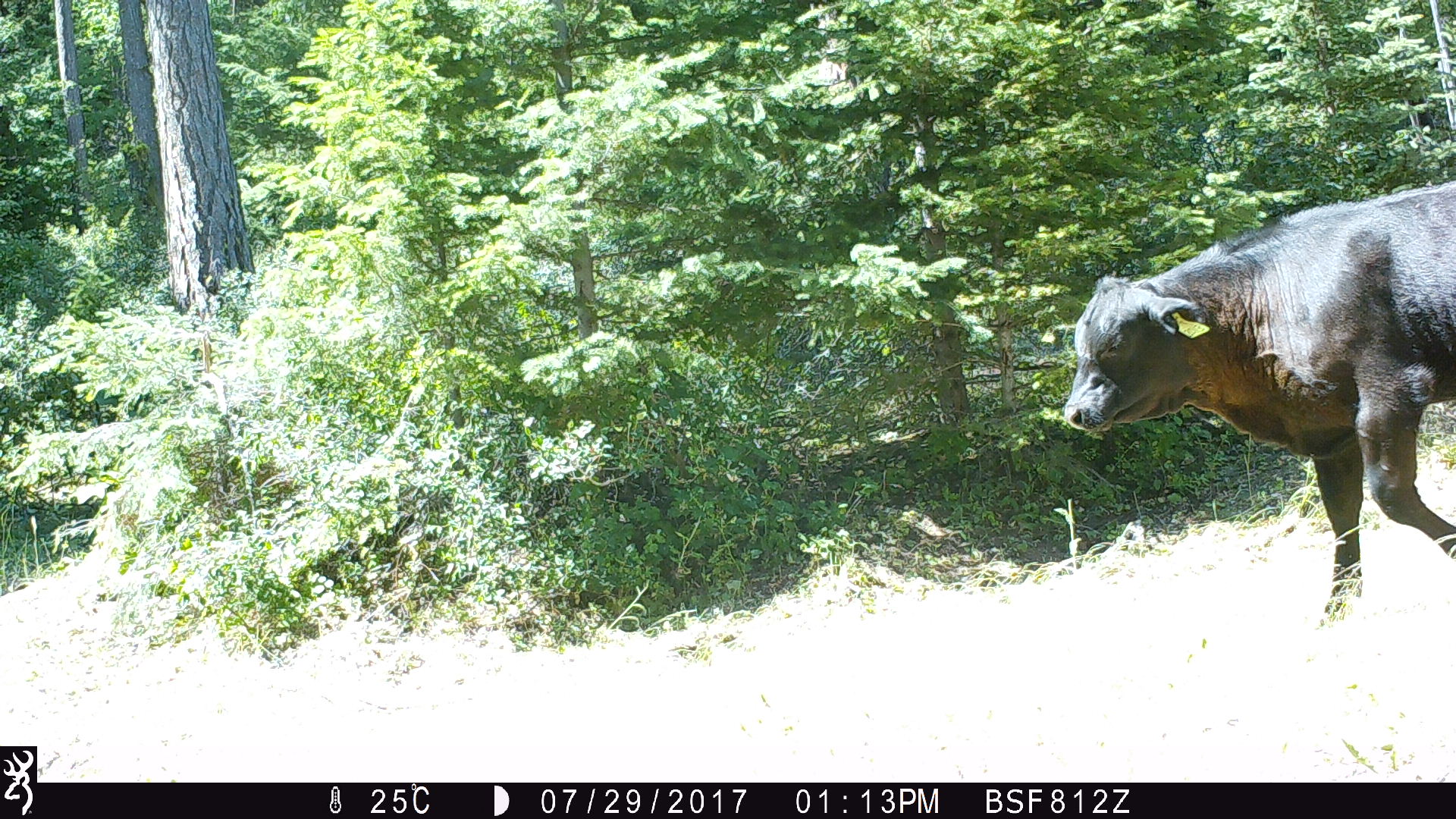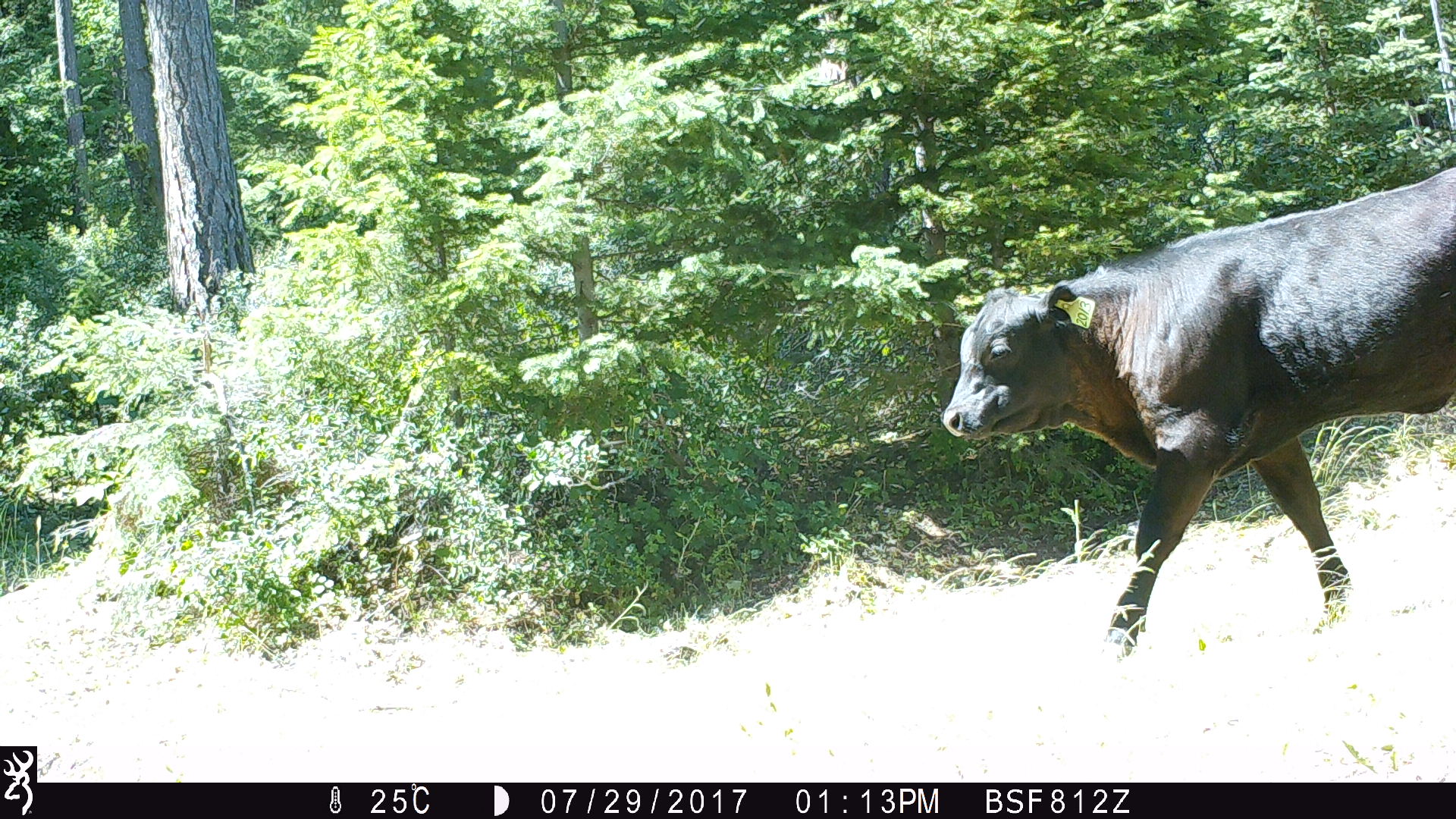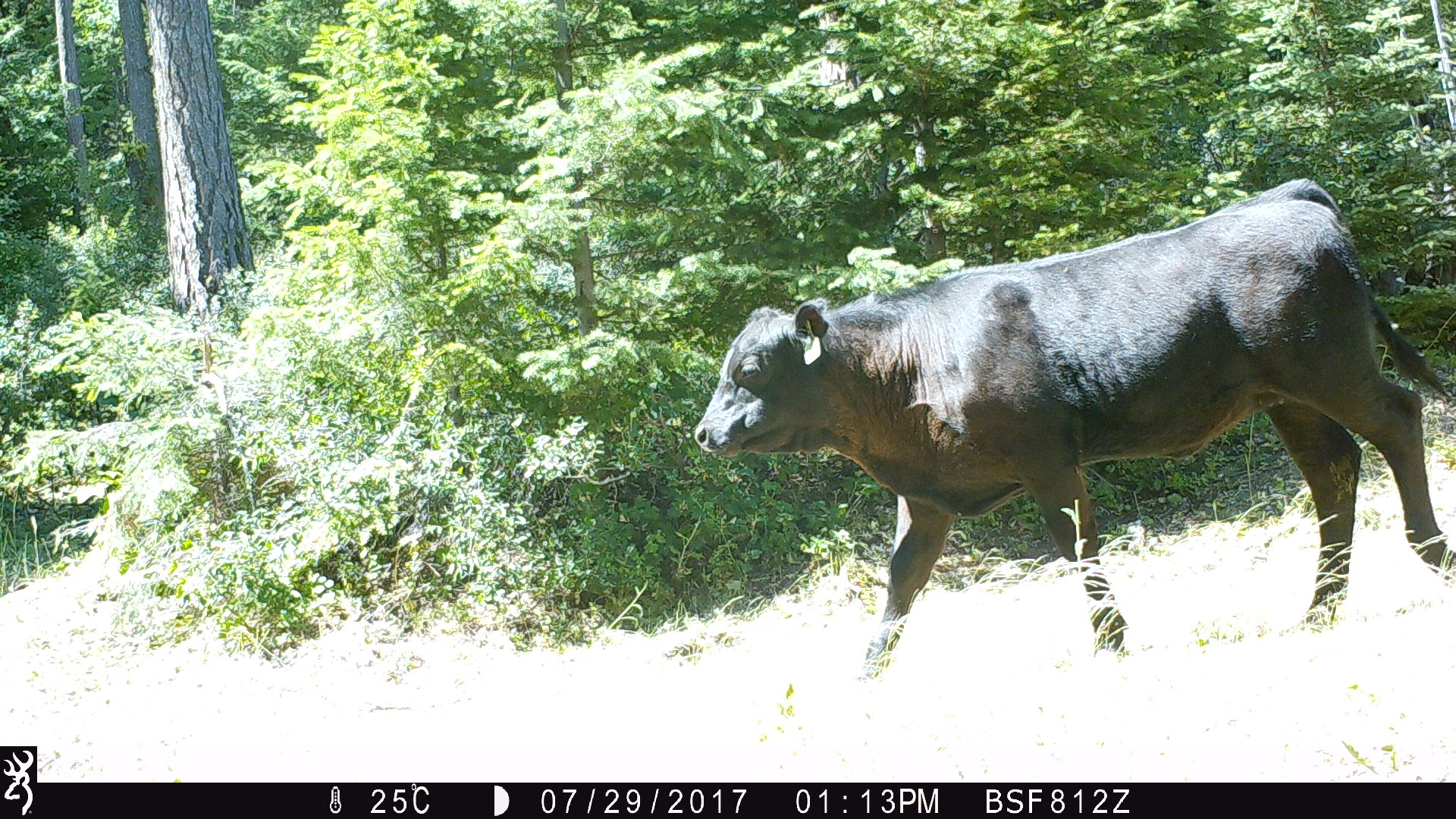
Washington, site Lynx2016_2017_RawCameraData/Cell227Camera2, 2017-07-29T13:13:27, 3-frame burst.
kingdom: Animalia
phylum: Chordata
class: Mammalia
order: Artiodactyla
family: Bovidae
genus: Bos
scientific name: Bos taurus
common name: domestic cattle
Domestic cattle (Bos taurus). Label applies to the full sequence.